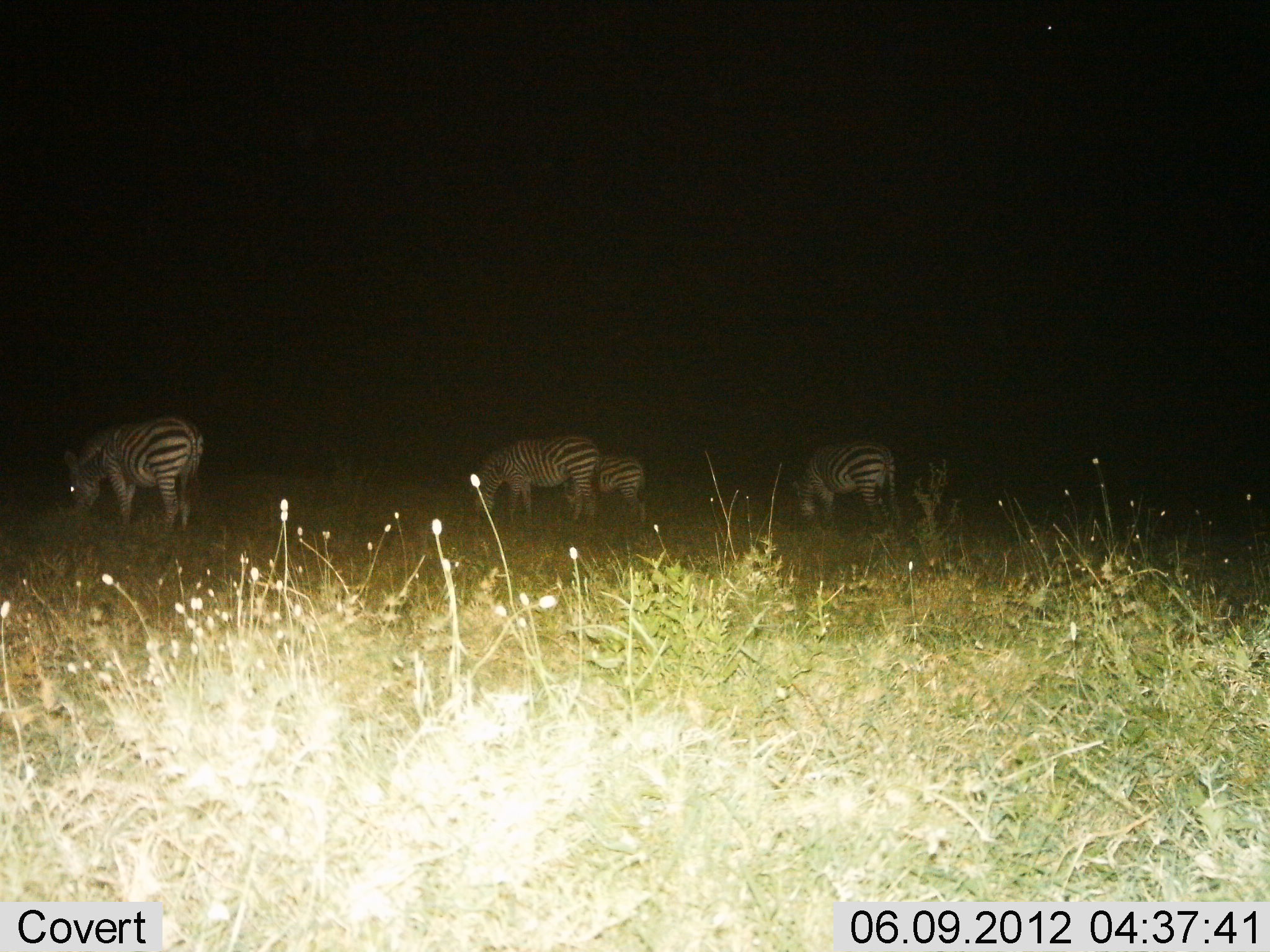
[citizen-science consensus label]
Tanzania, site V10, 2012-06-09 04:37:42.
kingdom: Animalia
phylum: Chordata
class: Mammalia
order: Perissodactyla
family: Equidae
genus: Equus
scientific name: Equus quagga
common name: plains zebra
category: zebra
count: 4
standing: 50%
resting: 0%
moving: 0%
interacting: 0%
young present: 20%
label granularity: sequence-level